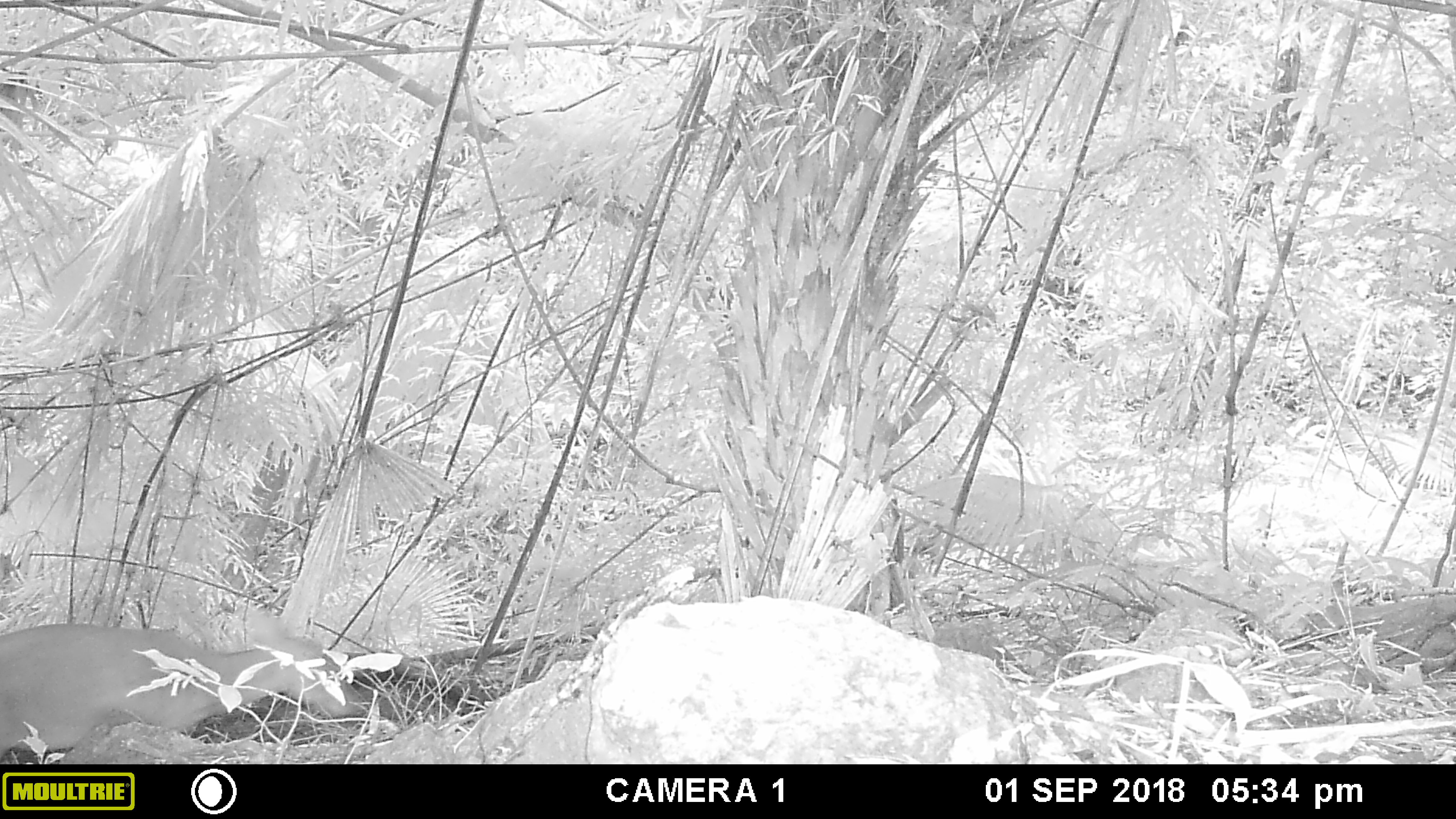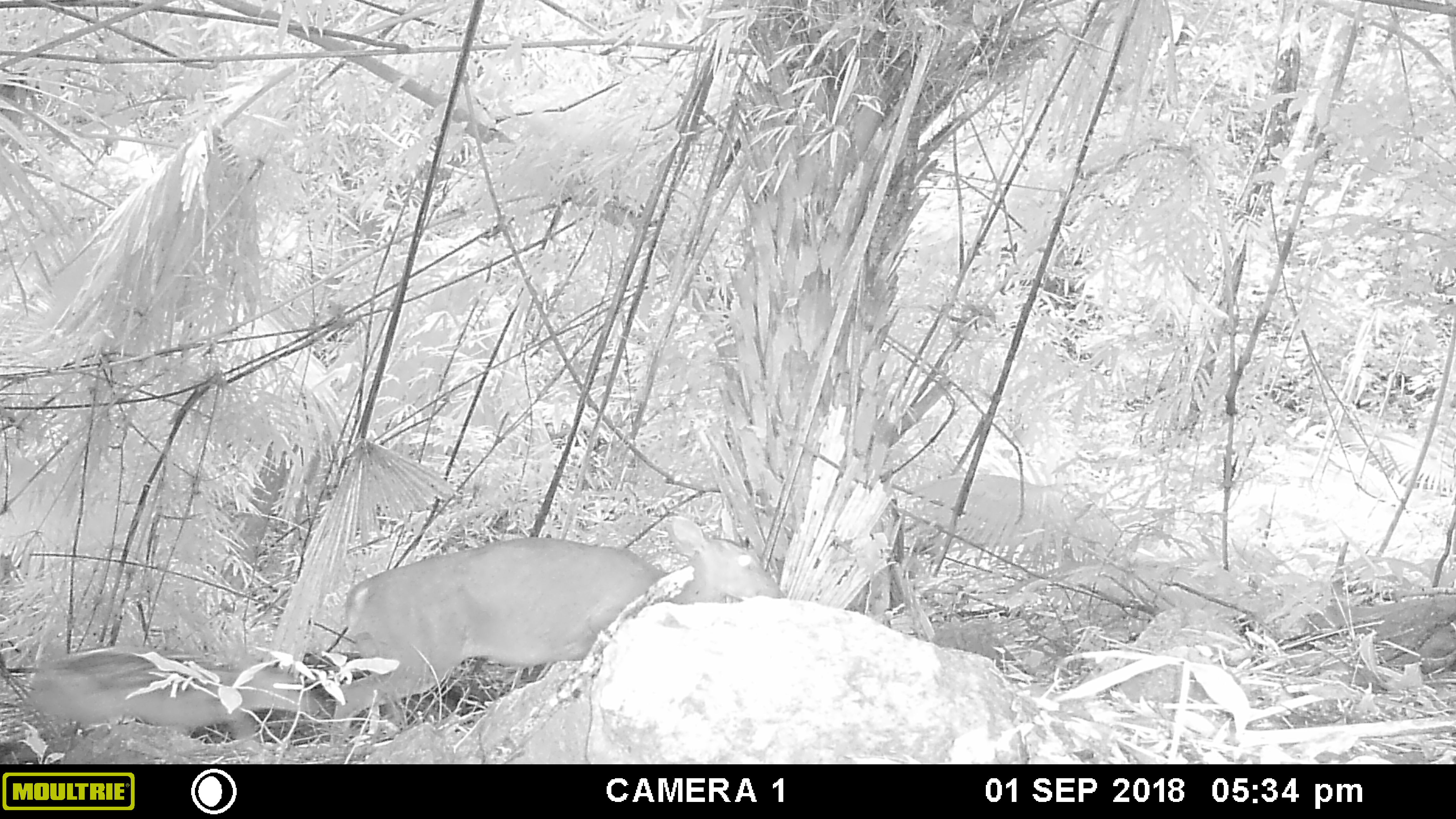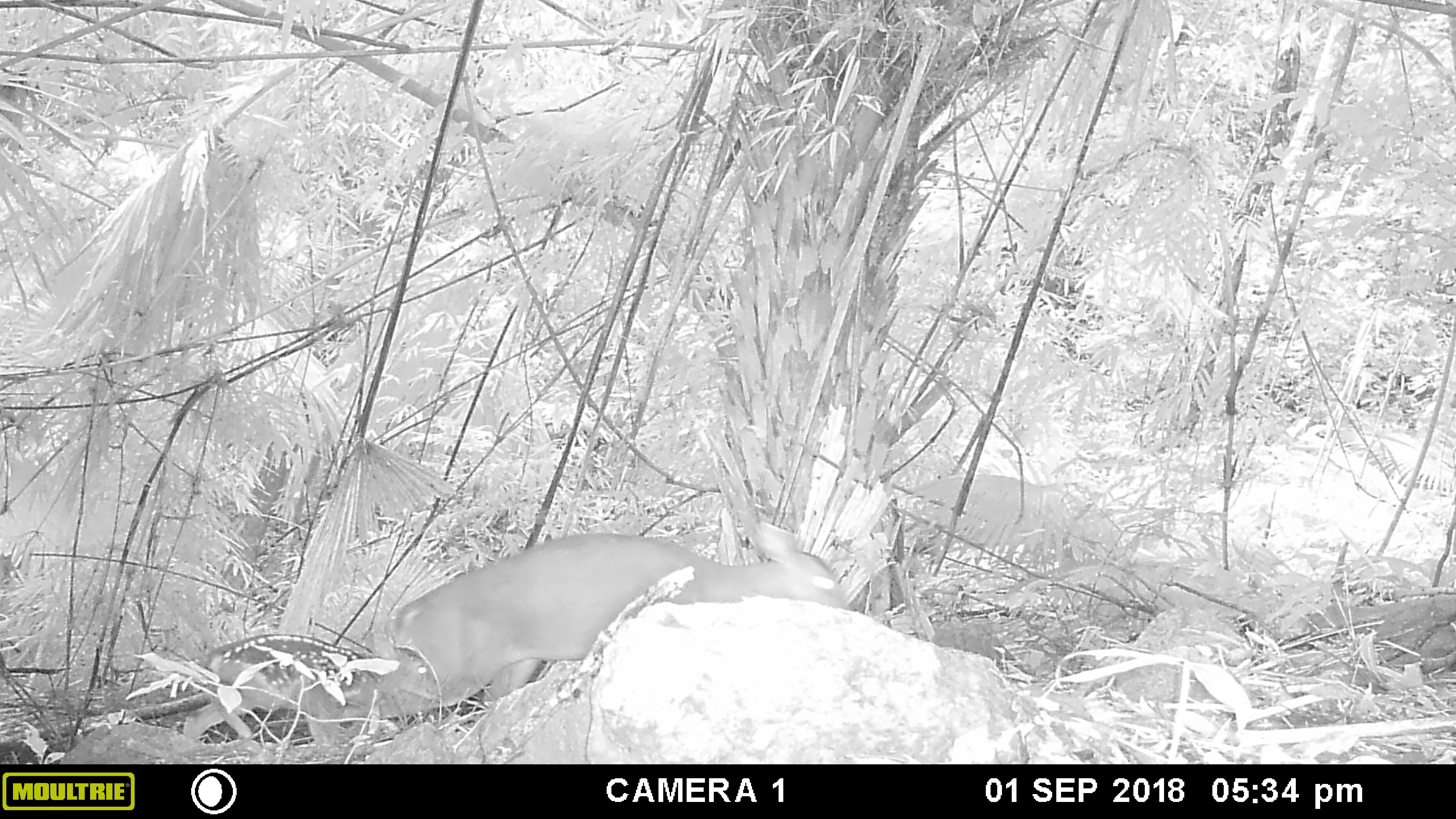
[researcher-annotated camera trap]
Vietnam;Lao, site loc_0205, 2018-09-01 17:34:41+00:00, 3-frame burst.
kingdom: Animalia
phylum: Chordata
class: Mammalia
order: Artiodactyla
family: Cervidae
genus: Muntiacus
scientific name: Muntiacus vuquangensis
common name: large-antlered muntjac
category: large antlered muntjac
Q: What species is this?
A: Large antlered muntjac (large-antlered muntjac) (Muntiacus vuquangensis).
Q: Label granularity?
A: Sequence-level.